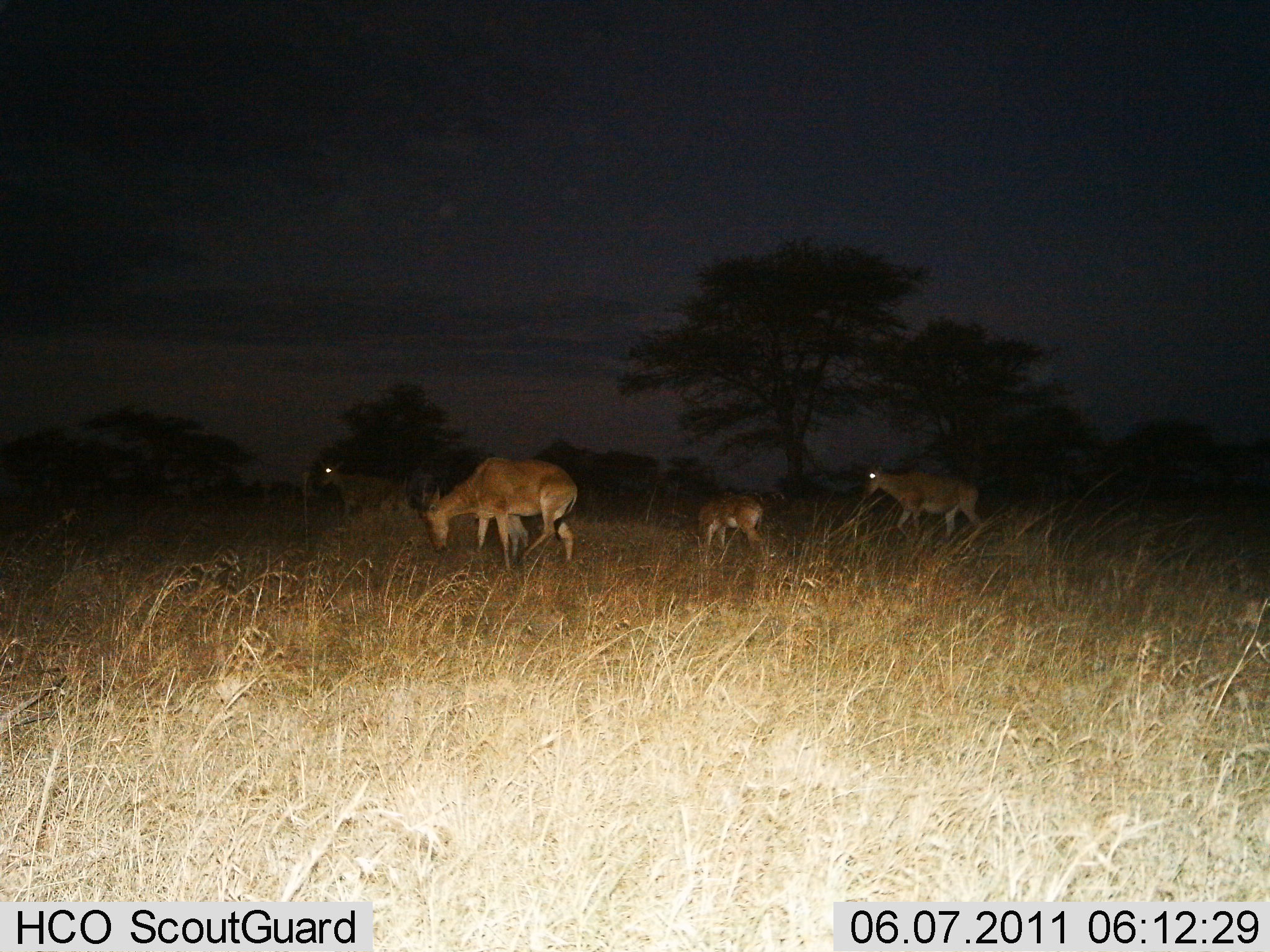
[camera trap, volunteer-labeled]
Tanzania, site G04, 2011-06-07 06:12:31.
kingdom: Animalia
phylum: Chordata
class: Mammalia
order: Artiodactyla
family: Bovidae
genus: Alcelaphus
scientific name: Alcelaphus buselaphus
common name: hartebeest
Hartebeest (Alcelaphus buselaphus), count 4. Behavior (volunteer vote fractions): standing 42%, resting 8%, moving 92%, interacting 8%. Young present (vote fraction): 25%. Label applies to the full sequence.